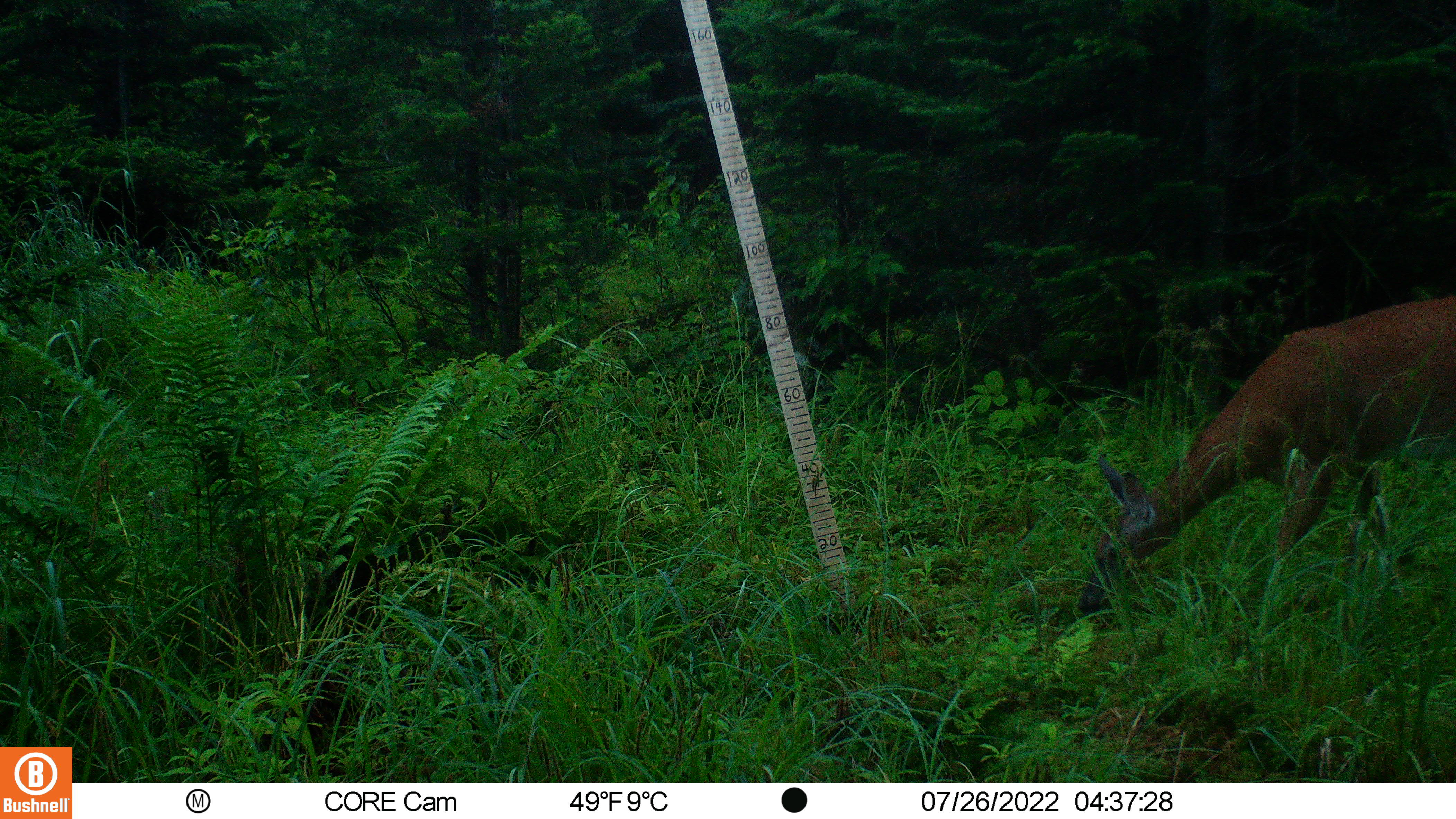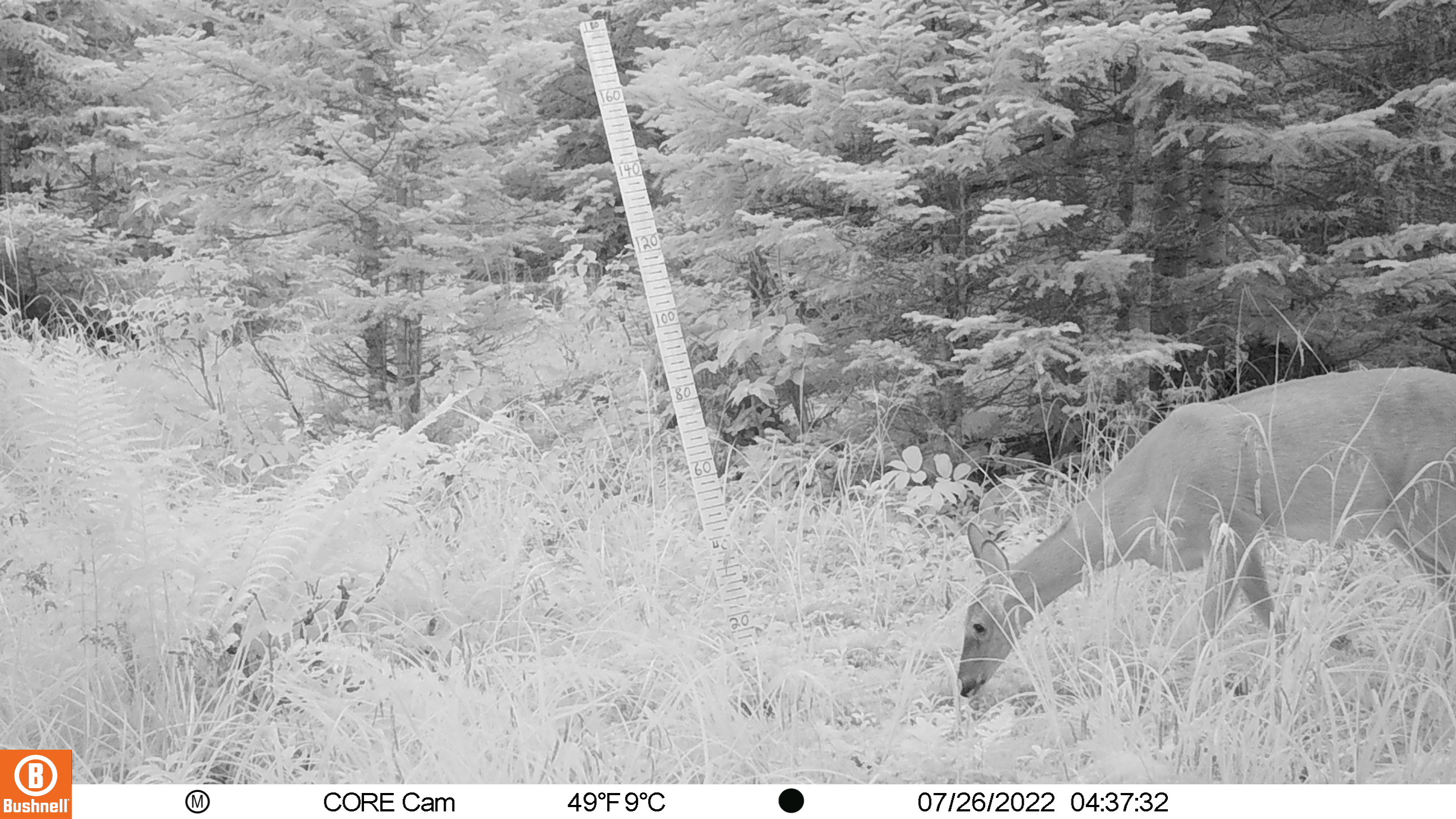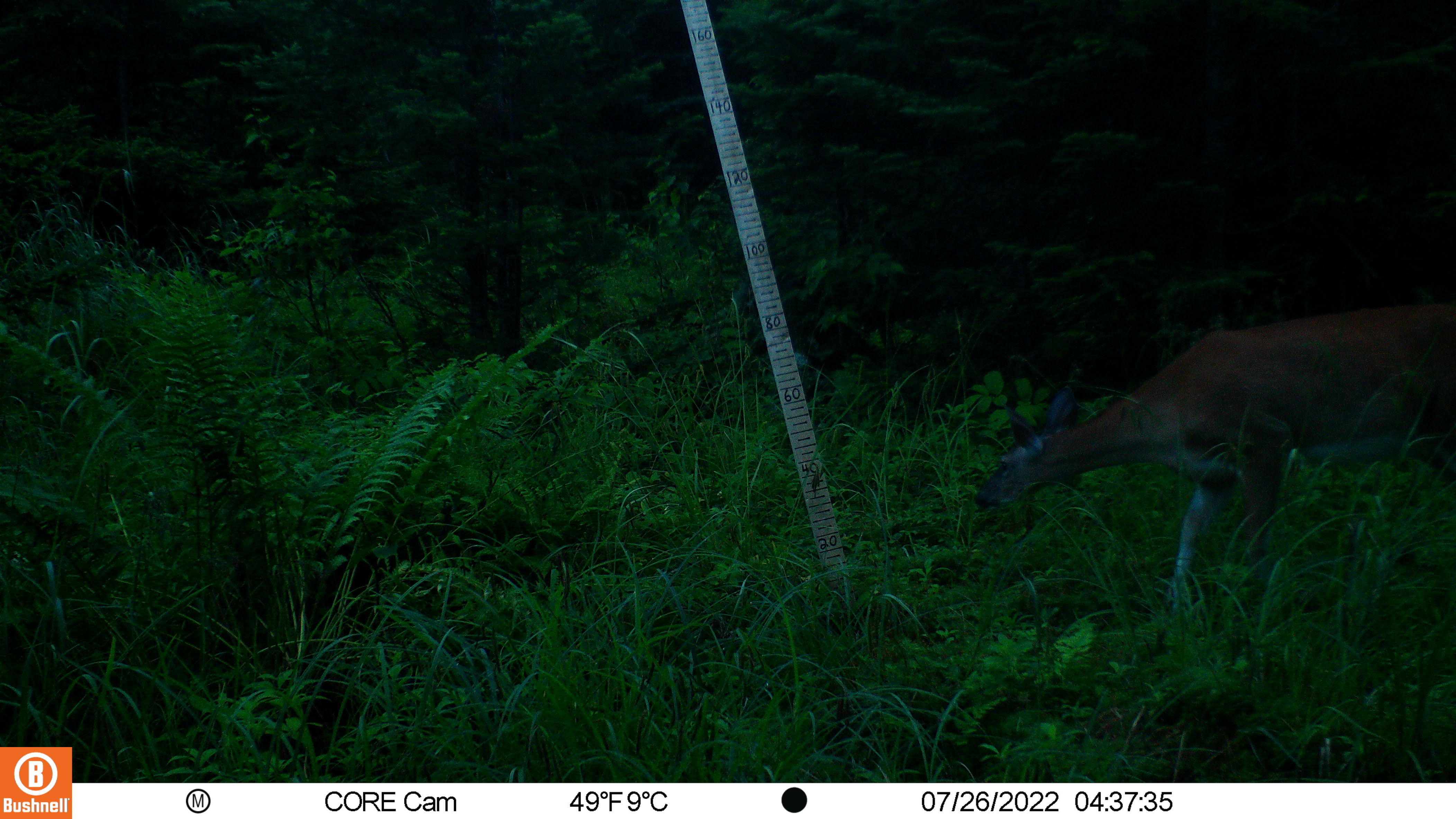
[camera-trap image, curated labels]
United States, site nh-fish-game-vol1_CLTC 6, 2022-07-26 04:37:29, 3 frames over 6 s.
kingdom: Animalia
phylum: Chordata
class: Mammalia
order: Artiodactyla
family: Cervidae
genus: Odocoileus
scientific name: Odocoileus virginianus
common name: white-tailed deer